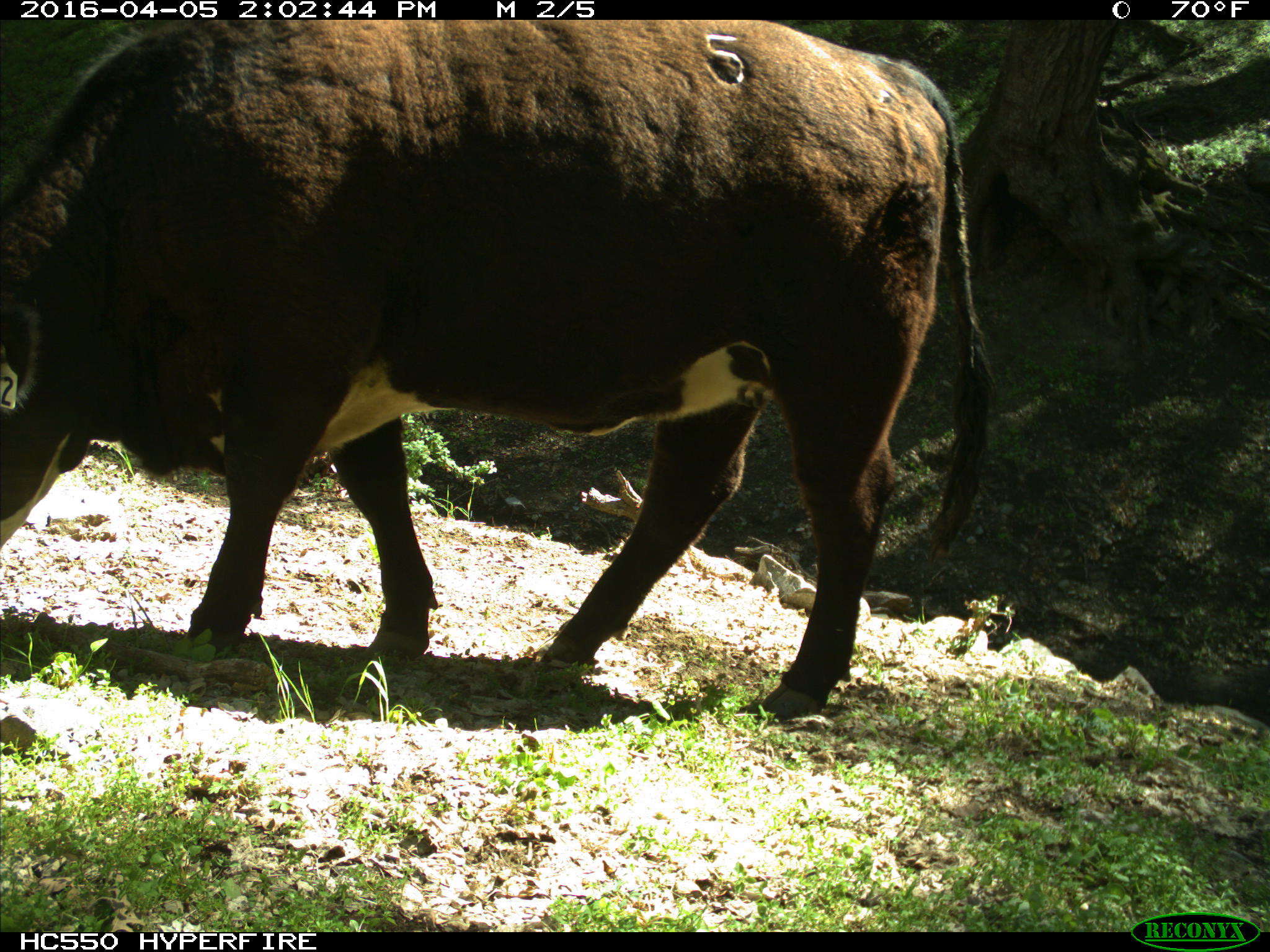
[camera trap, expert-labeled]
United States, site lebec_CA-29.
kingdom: Animalia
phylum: Chordata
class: Mammalia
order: Artiodactyla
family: Bovidae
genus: Bos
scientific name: Bos taurus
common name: domestic cow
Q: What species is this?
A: Bos taurus (domestic cow).